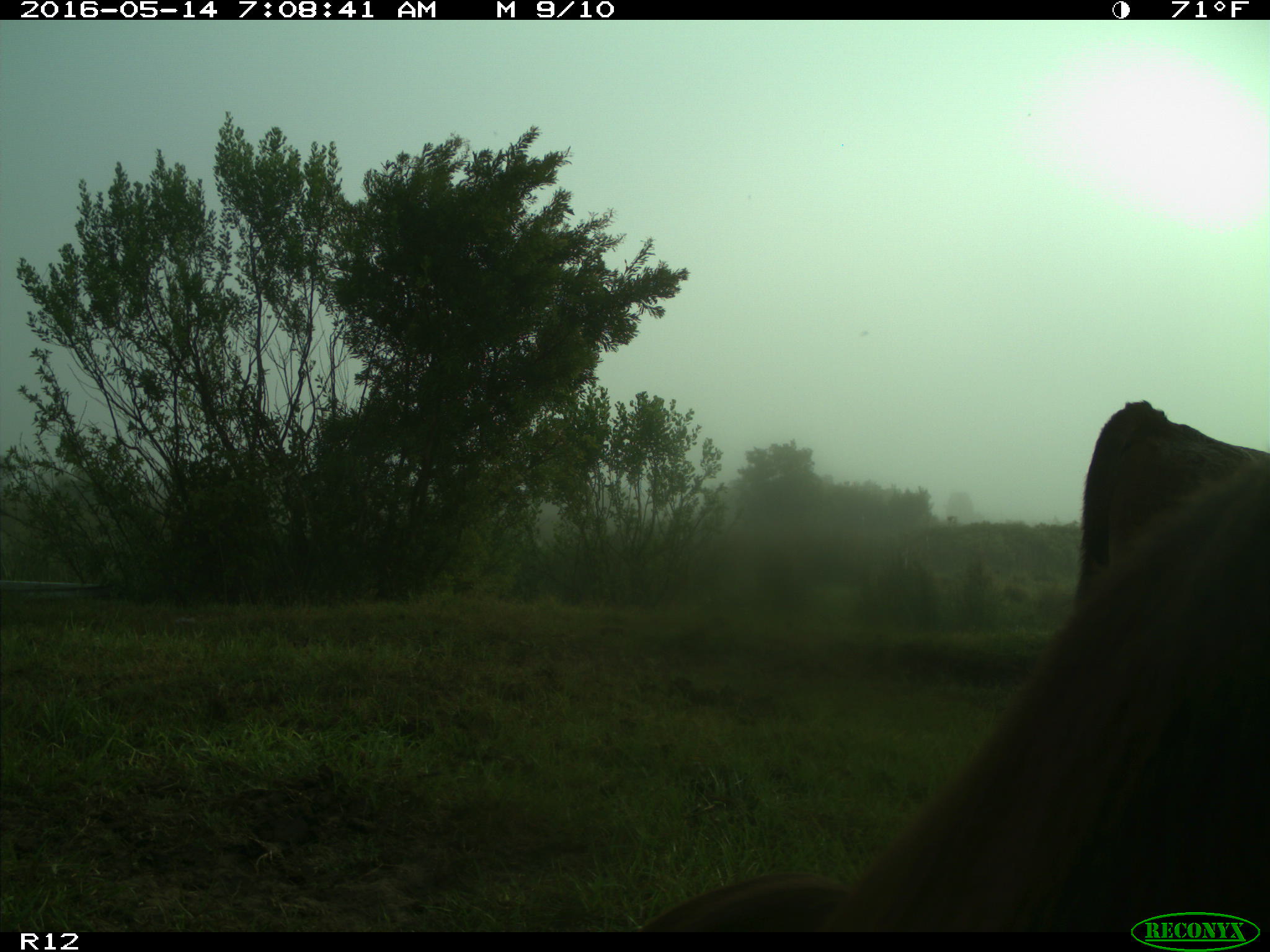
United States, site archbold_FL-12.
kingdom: Animalia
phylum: Chordata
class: Mammalia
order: Artiodactyla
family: Bovidae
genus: Bos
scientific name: Bos taurus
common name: domestic cow